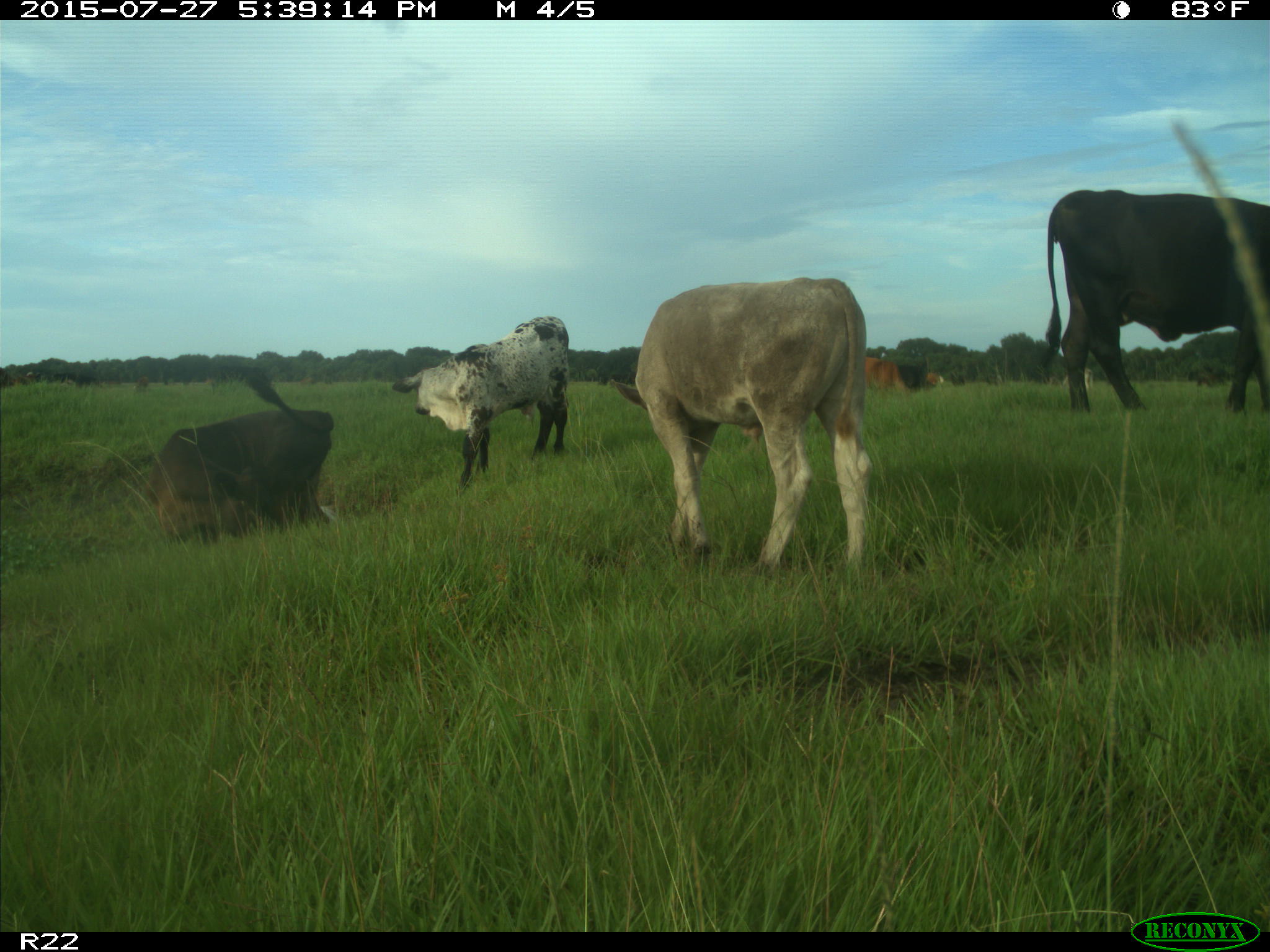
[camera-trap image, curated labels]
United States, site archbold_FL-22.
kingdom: Animalia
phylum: Chordata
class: Mammalia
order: Artiodactyla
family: Bovidae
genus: Bos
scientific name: Bos taurus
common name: domestic cow